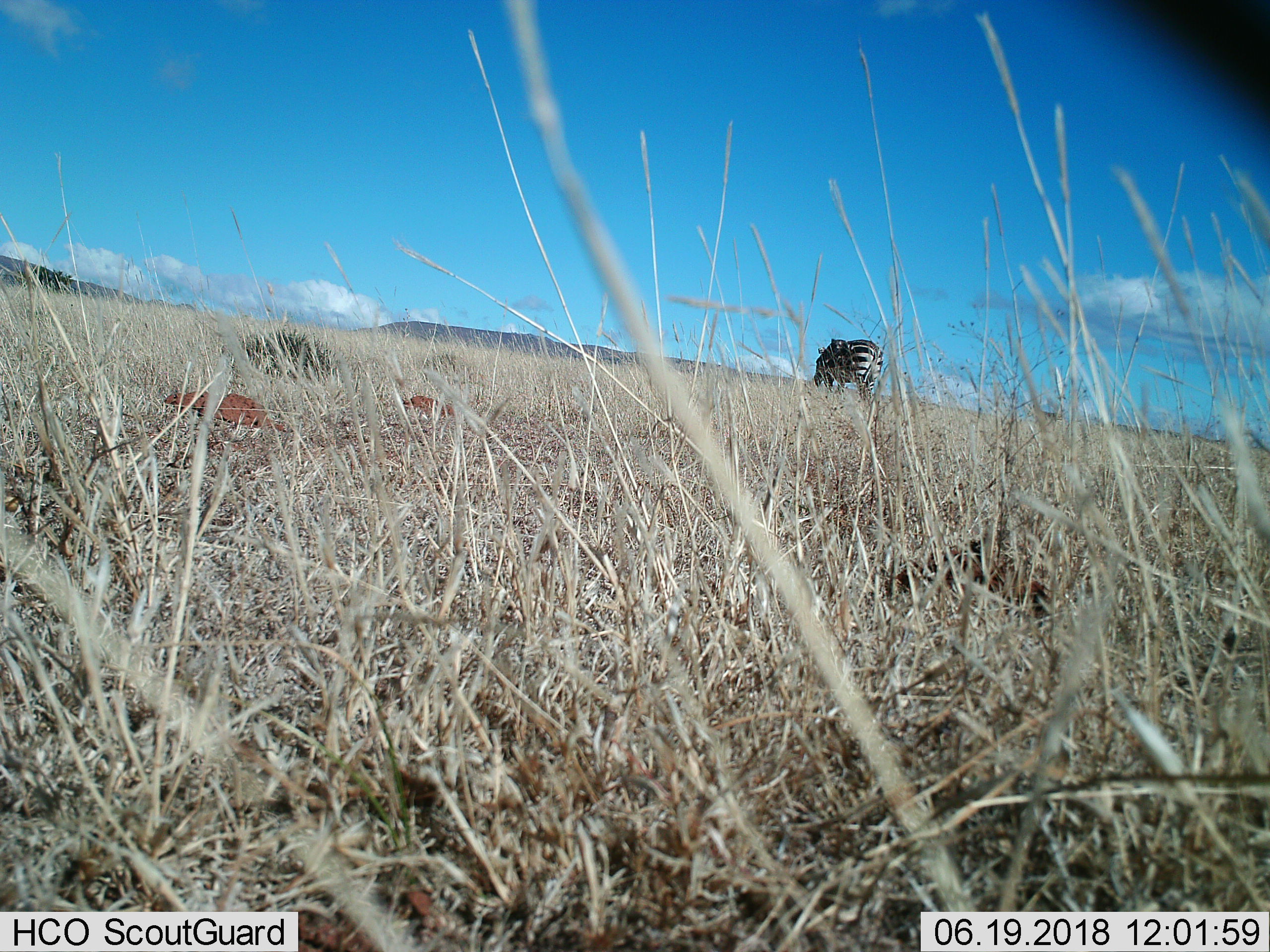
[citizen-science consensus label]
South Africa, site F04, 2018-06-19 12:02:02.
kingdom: Animalia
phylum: Chordata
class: Mammalia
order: Perissodactyla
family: Equidae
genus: Equus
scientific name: Equus zebra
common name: mountain zebra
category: zebramountain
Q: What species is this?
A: Zebramountain (mountain zebra) (Equus zebra).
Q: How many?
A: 1.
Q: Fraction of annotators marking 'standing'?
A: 62%.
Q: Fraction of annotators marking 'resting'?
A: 0%.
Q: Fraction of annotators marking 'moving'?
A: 12%.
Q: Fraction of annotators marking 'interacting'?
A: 0%.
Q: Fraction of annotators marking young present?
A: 0%.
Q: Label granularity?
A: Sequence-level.